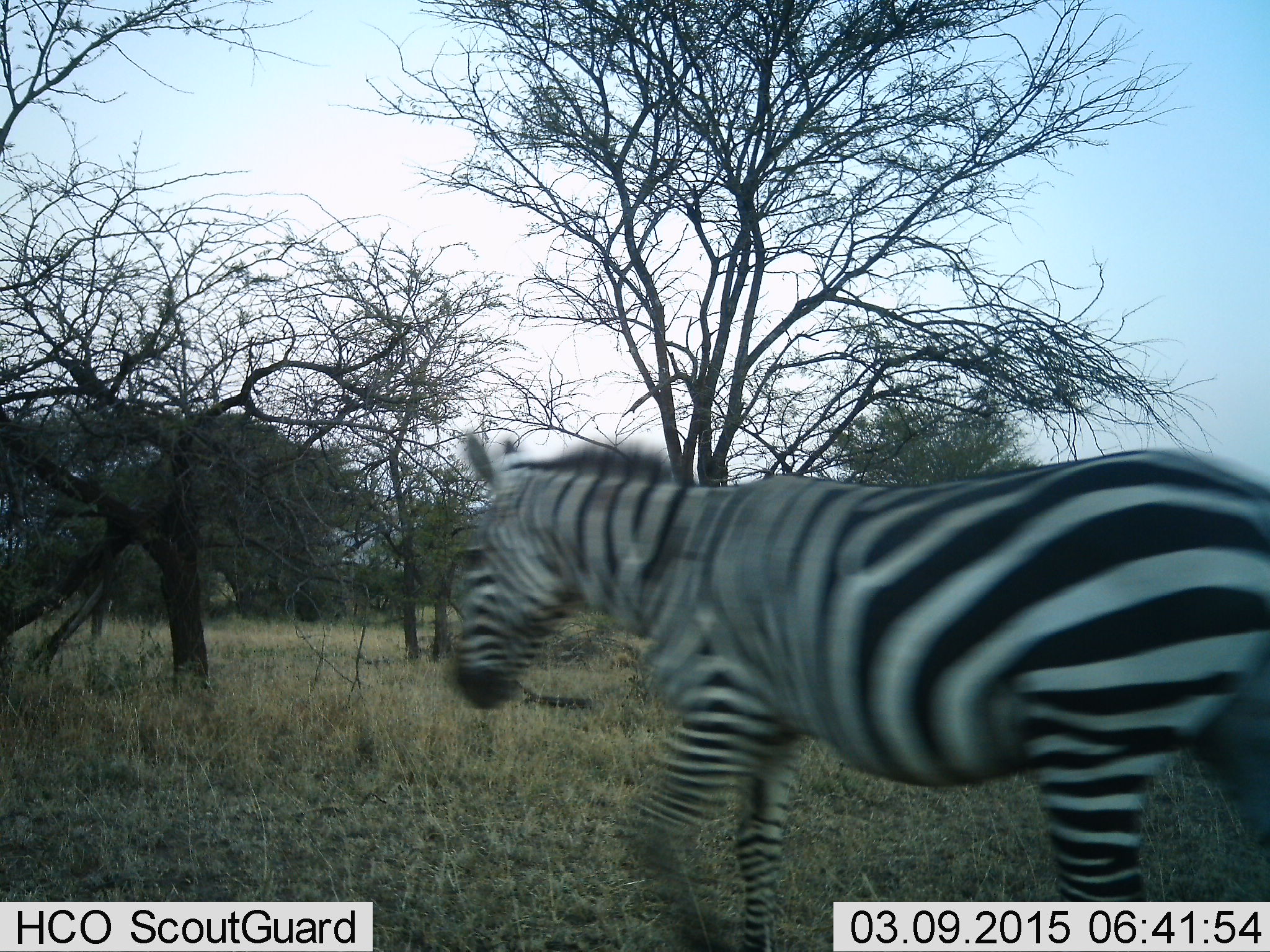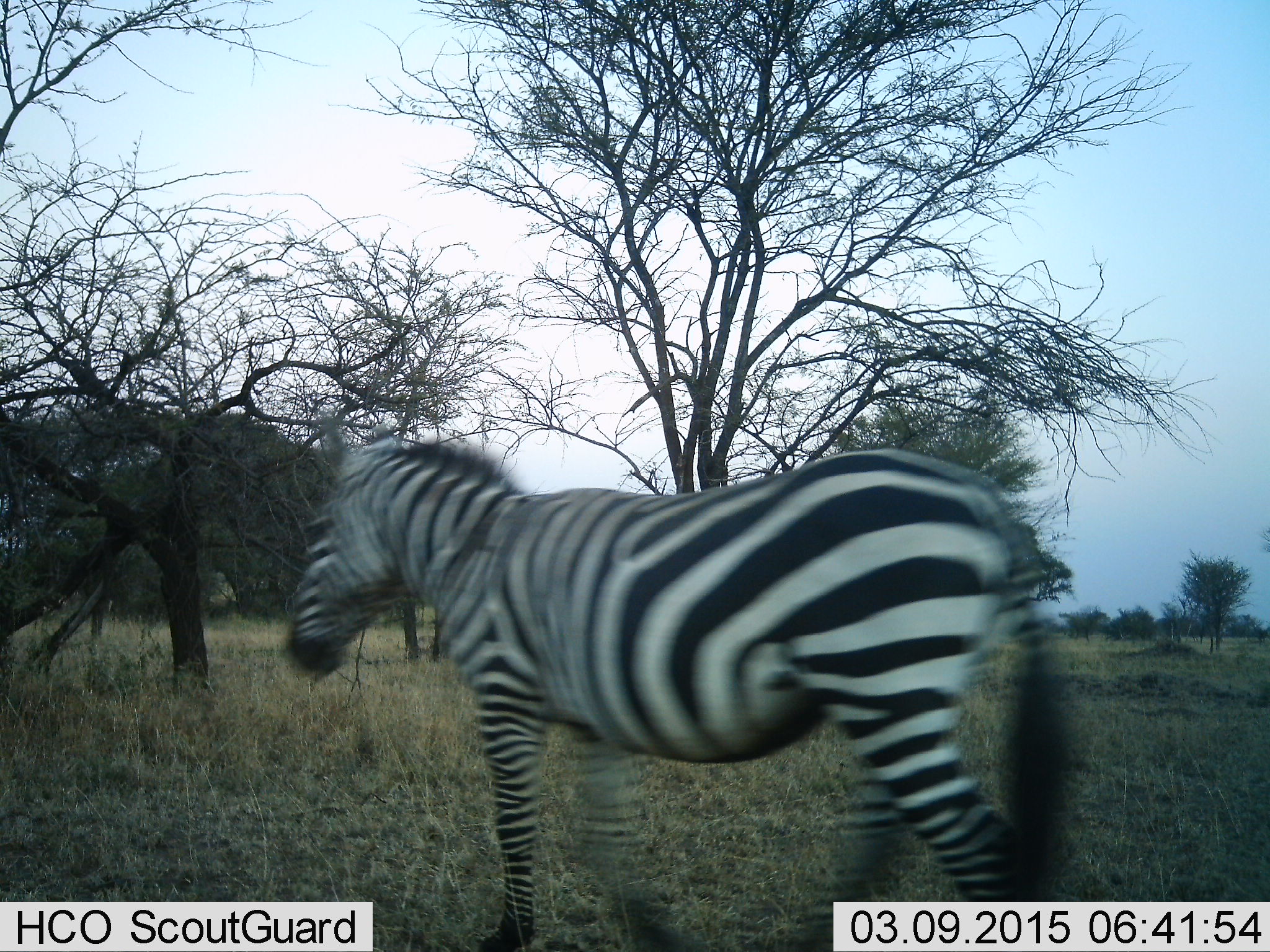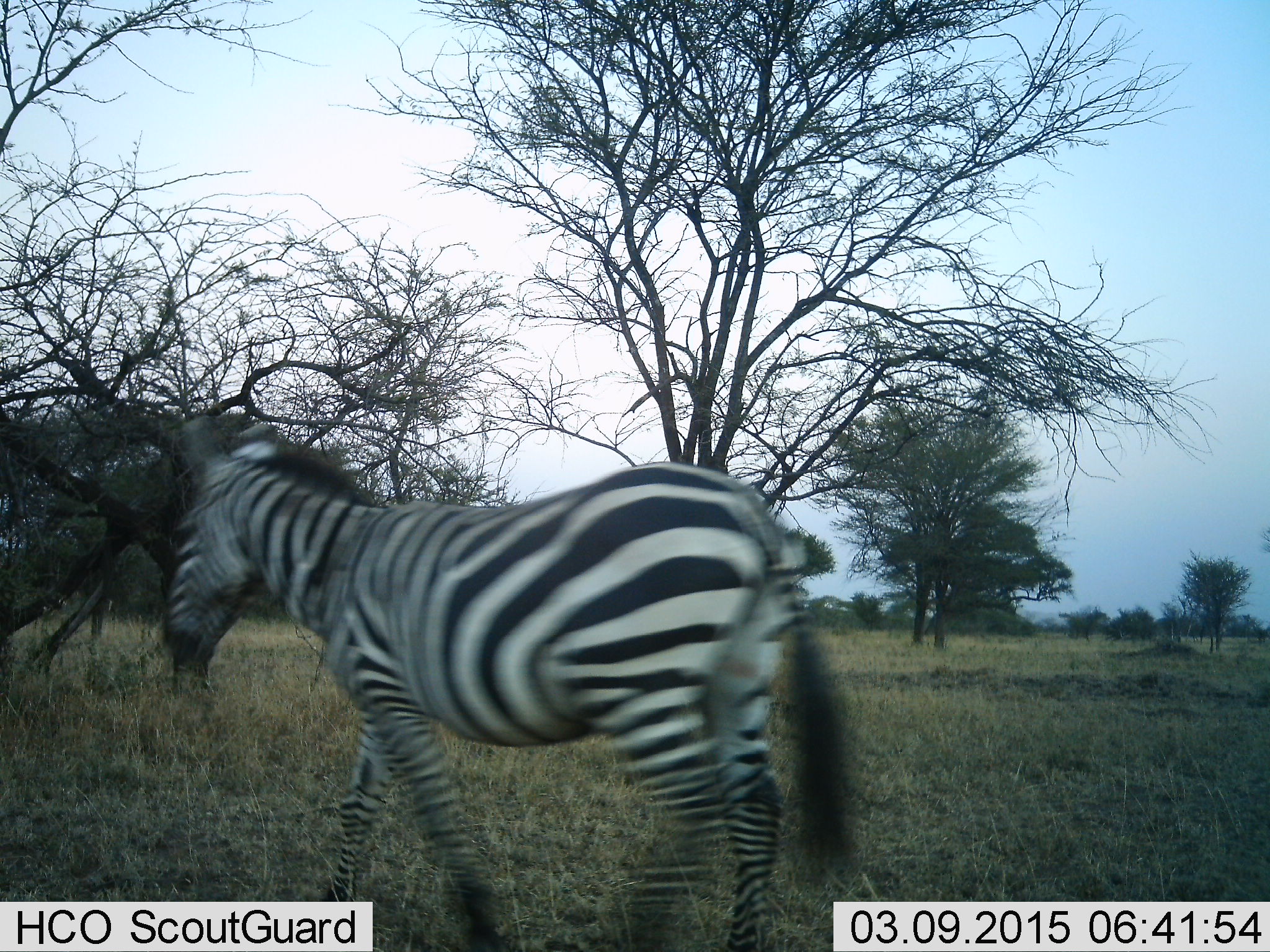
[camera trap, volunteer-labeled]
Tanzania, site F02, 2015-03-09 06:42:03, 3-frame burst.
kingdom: Animalia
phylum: Chordata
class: Mammalia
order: Perissodactyla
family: Equidae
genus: Equus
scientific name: Equus quagga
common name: plains zebra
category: zebra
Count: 1.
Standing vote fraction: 20%.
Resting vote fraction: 0%.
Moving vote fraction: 80%.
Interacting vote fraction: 0%.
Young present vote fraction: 0%.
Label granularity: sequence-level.